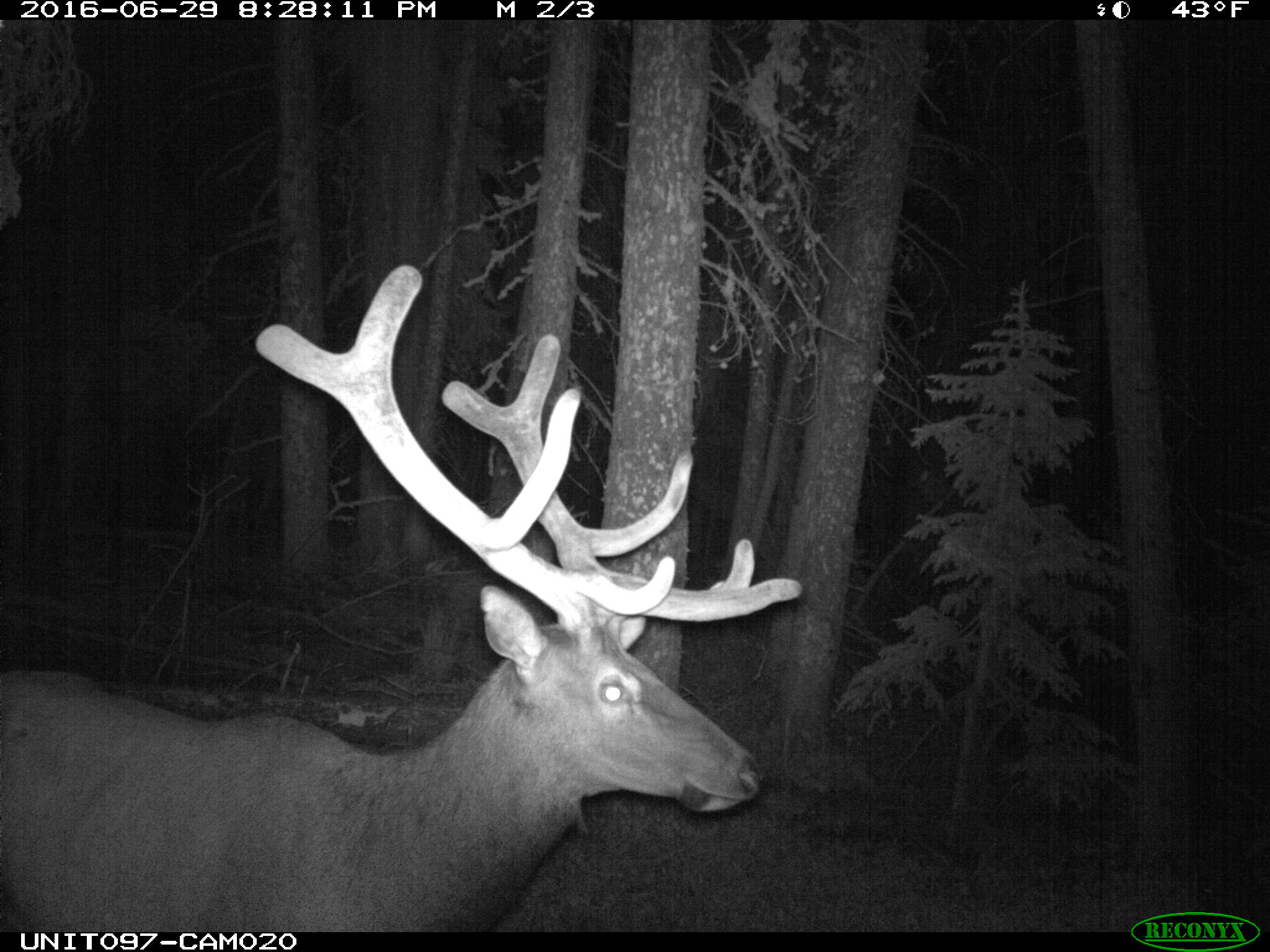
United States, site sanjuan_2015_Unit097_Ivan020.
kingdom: Animalia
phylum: Chordata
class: Mammalia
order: Artiodactyla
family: Cervidae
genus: Cervus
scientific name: Cervus elaphus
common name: red deer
Cervus elaphus (red deer).